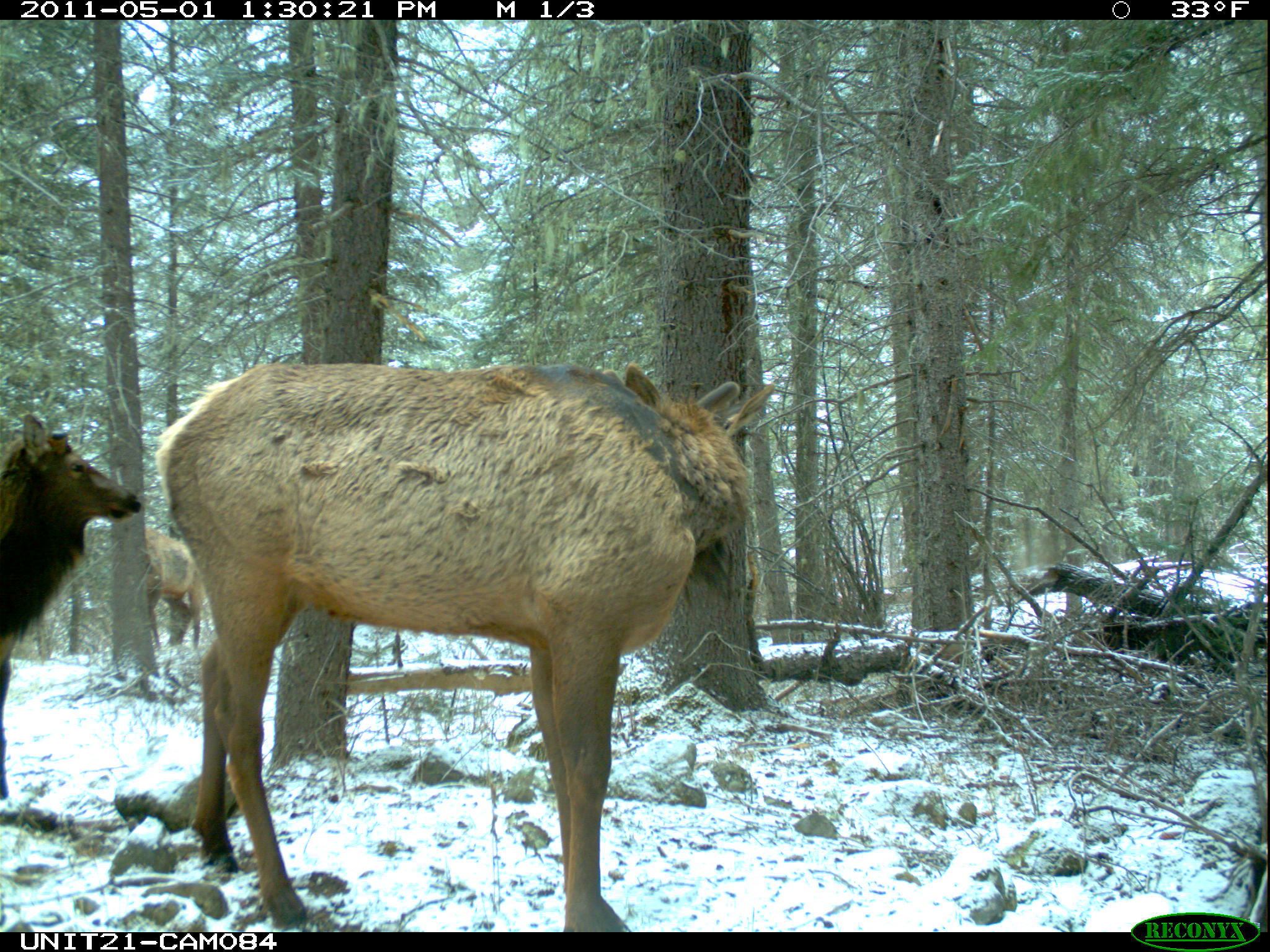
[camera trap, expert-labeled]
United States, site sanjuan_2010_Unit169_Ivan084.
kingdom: Animalia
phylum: Chordata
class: Mammalia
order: Artiodactyla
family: Cervidae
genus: Cervus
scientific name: Cervus elaphus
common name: red deer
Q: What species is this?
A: Cervus elaphus (red deer).